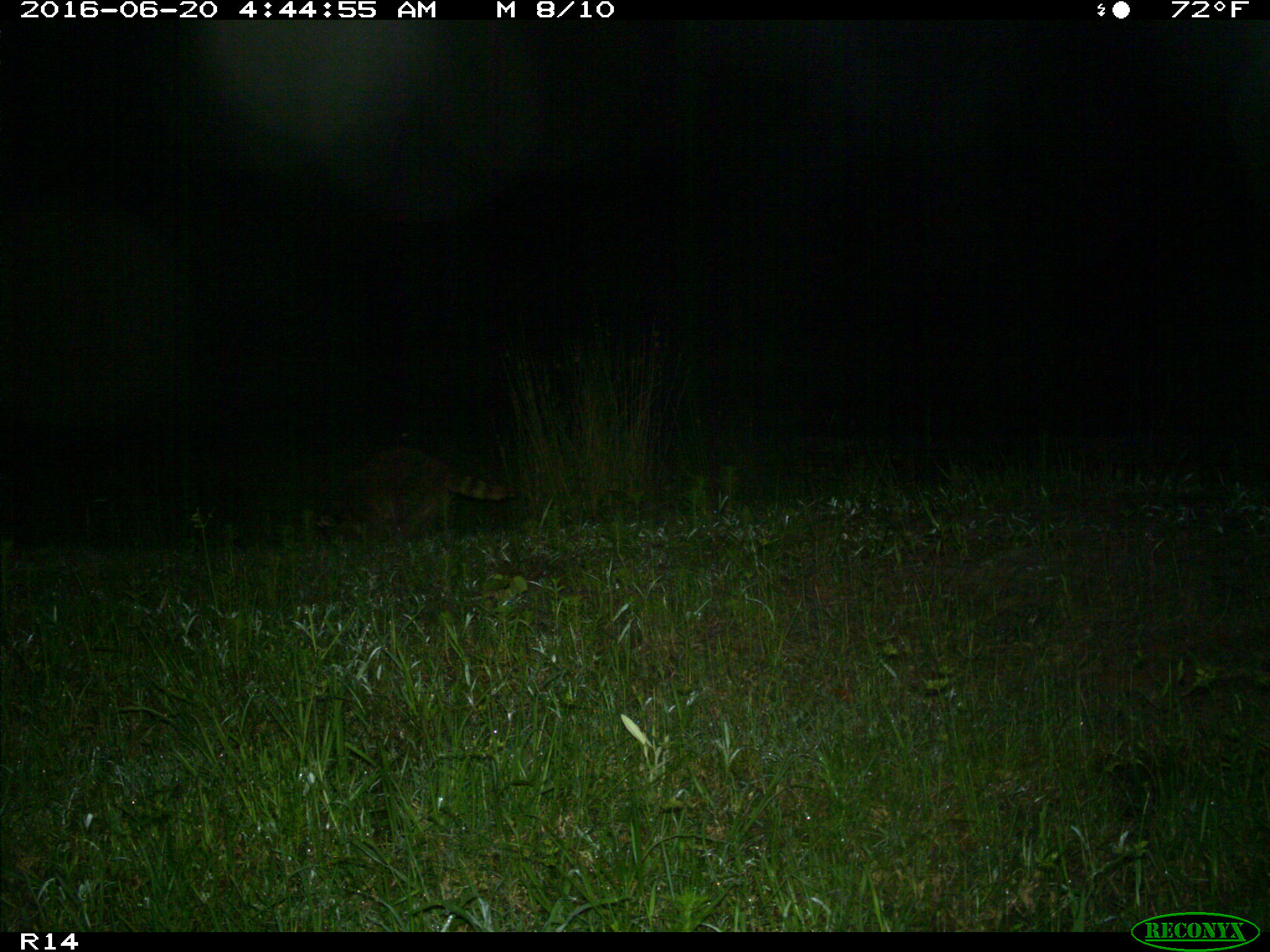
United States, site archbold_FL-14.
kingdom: Animalia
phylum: Chordata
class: Mammalia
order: Carnivora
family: Procyonidae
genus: Procyon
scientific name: Procyon lotor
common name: common raccoon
Procyon lotor (common raccoon).